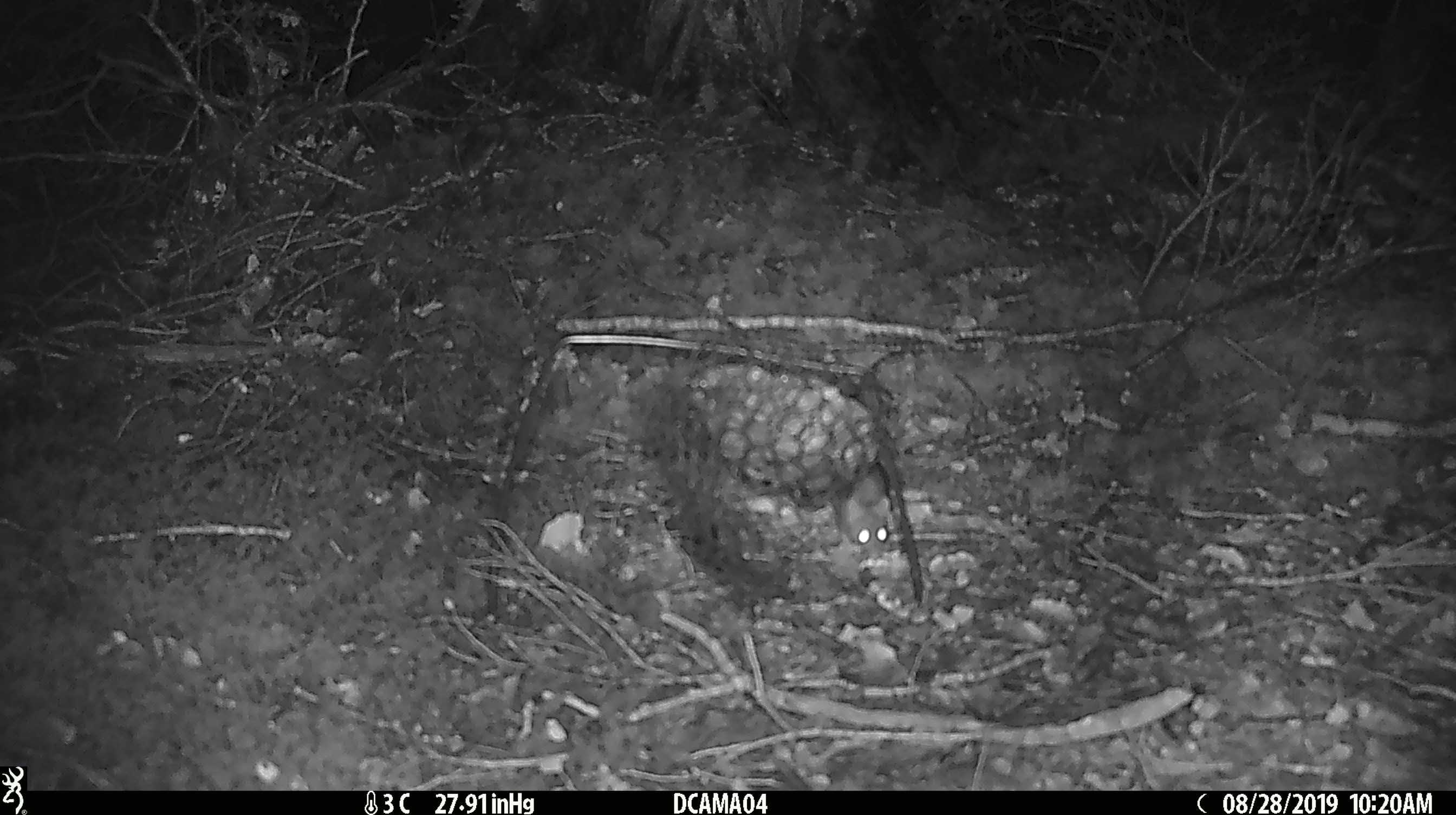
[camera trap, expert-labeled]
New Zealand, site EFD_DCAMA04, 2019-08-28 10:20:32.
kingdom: Animalia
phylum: Chordata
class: Mammalia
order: Rodentia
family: Muridae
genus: Mus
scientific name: Mus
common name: mouse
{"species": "mouse (Mus)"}